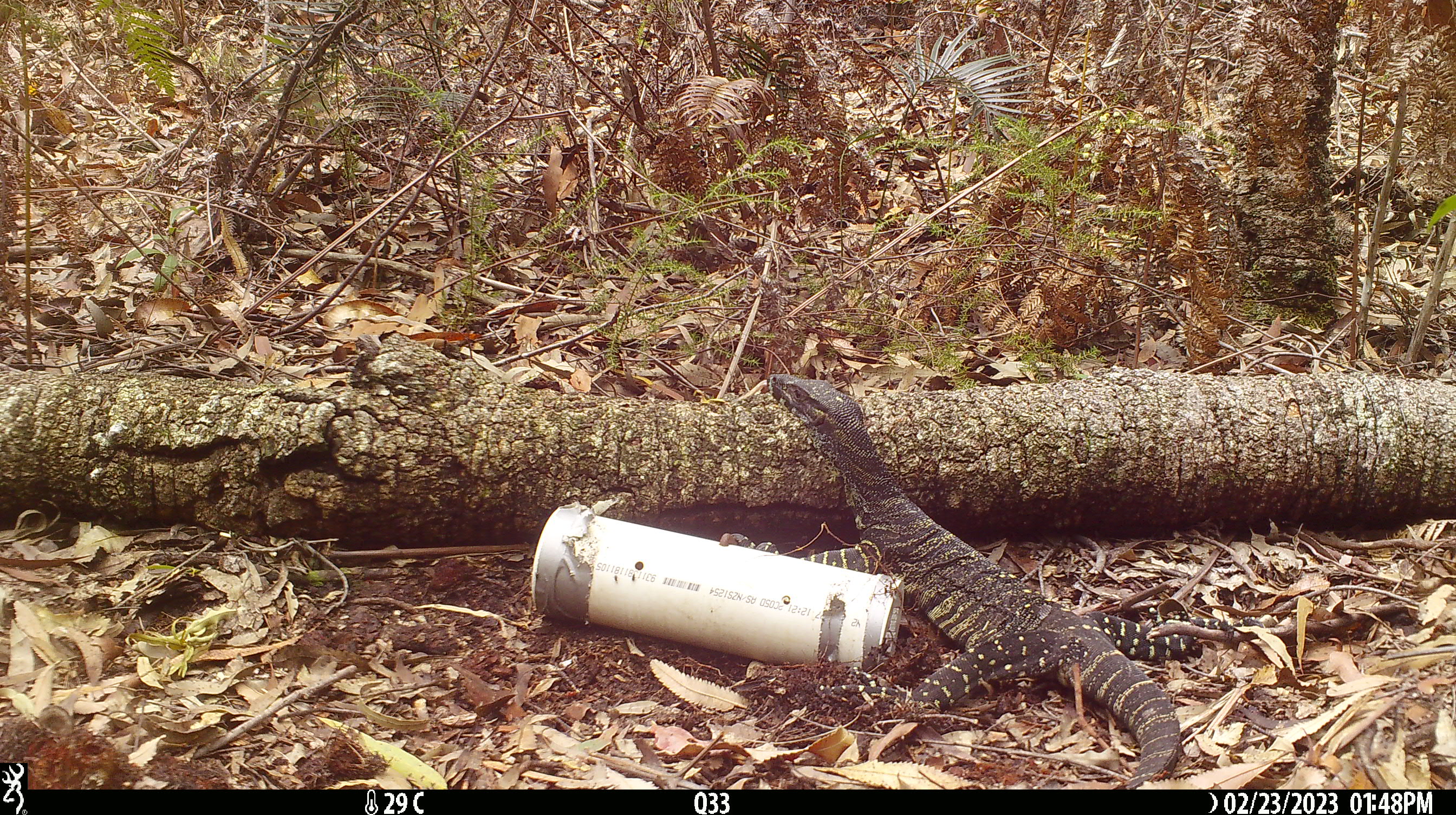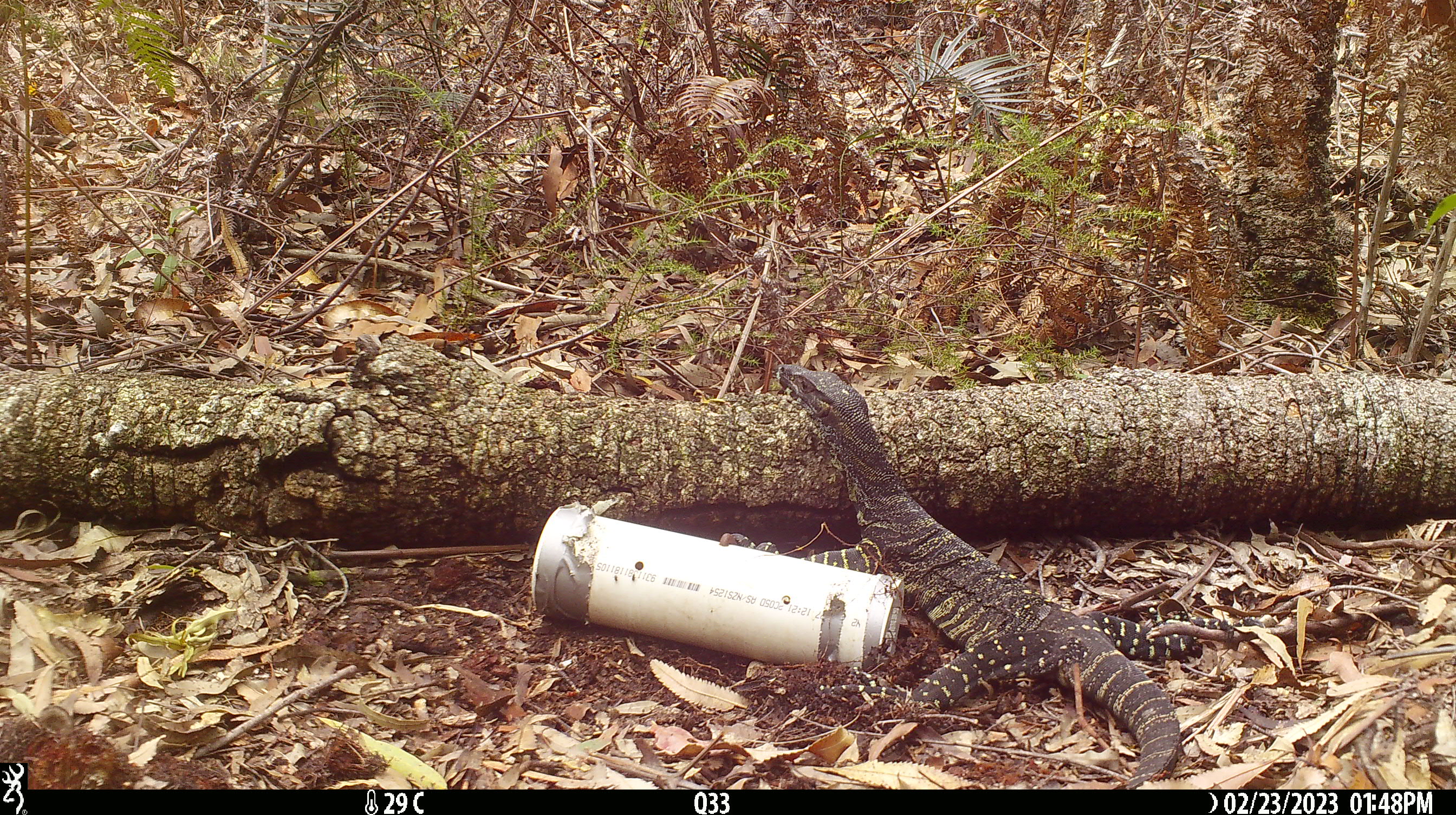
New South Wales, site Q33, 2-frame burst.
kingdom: Animalia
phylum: Chordata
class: Reptilia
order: Squamata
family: Varanidae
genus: Varanus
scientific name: Varanus varius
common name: lace monitor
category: goanna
Goanna (lace monitor) (Varanus varius).